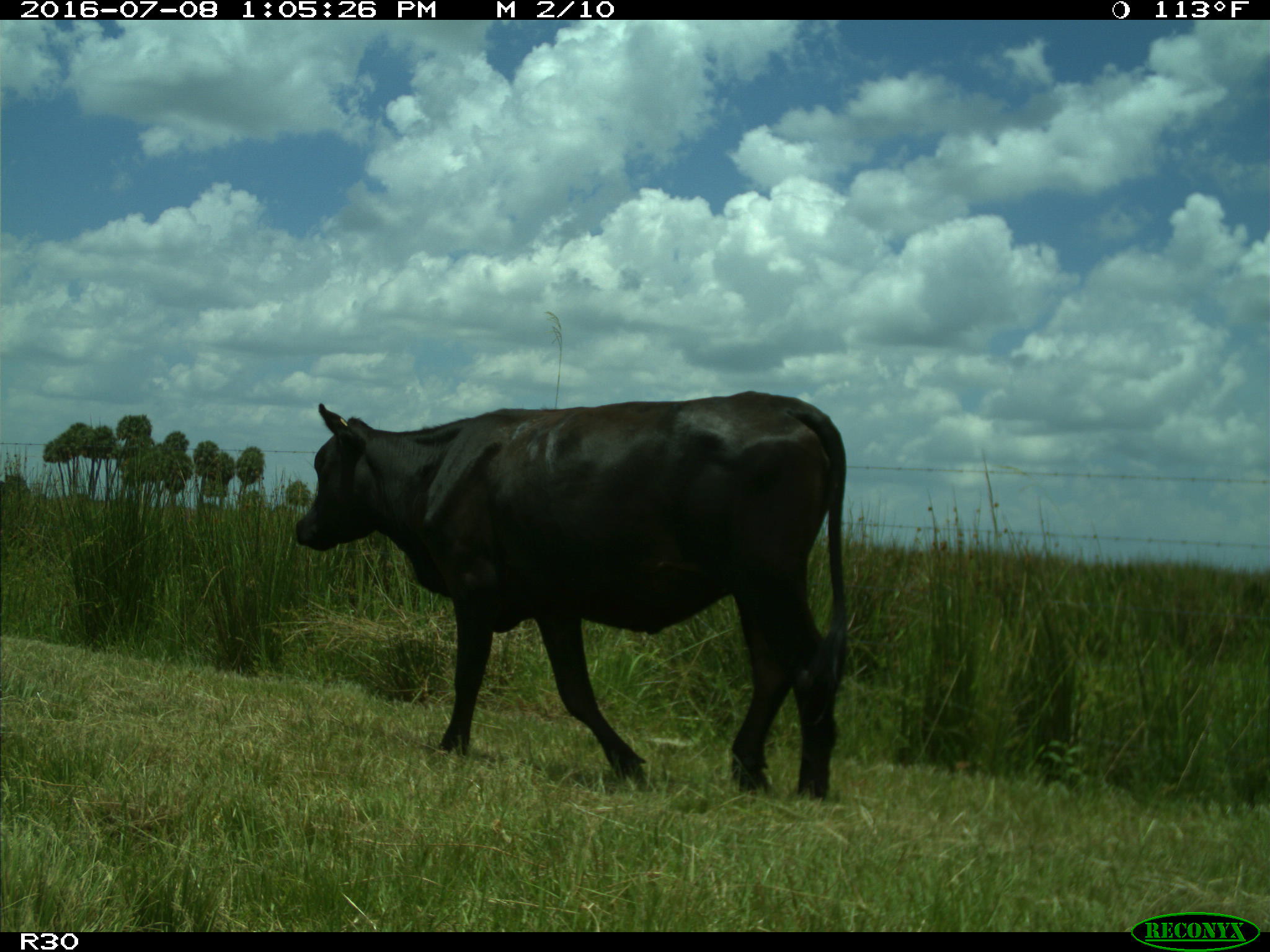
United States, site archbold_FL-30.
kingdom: Animalia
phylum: Chordata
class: Mammalia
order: Artiodactyla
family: Bovidae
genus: Bos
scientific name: Bos taurus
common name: domestic cow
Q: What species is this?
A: Bos taurus (domestic cow).